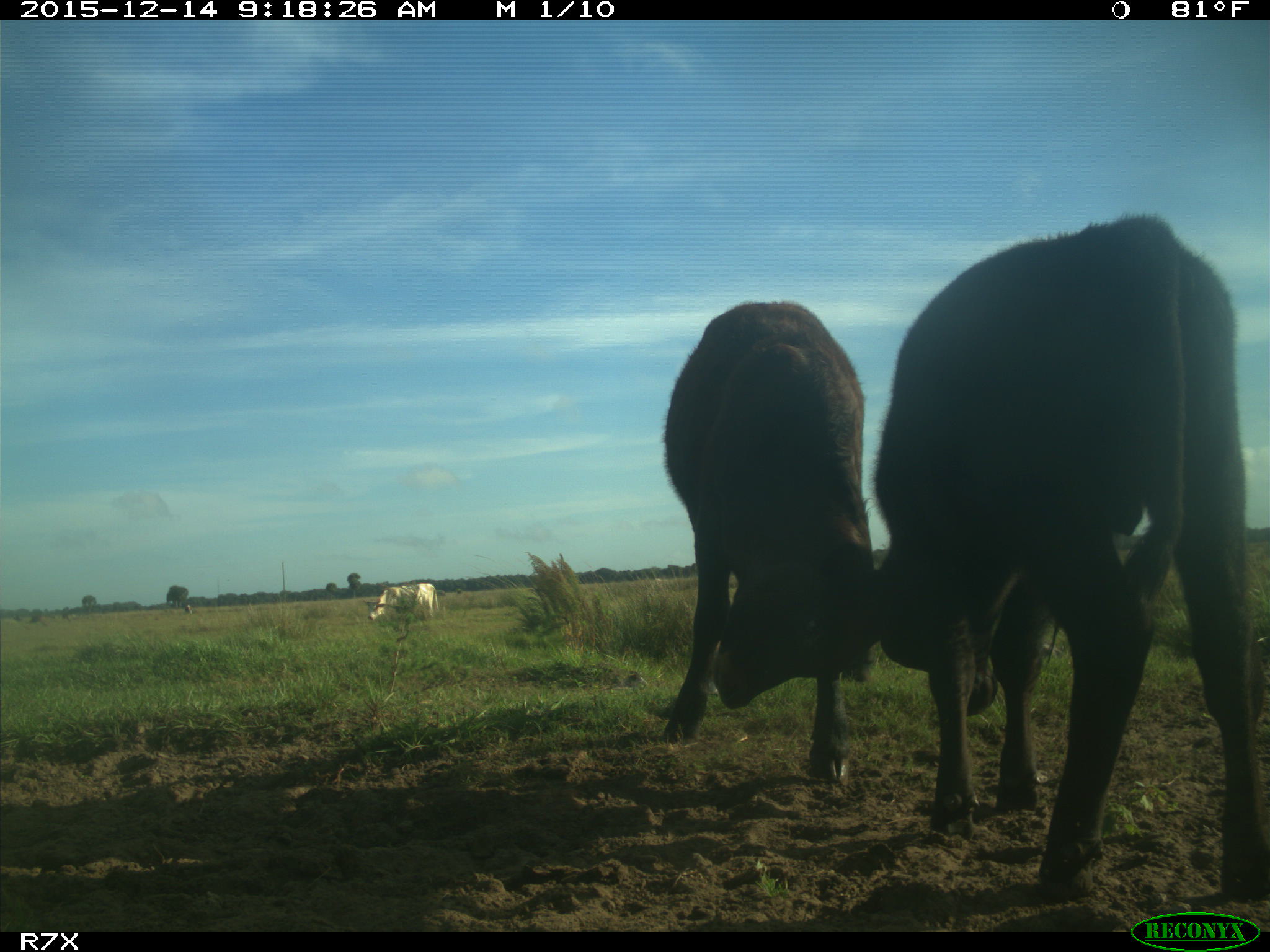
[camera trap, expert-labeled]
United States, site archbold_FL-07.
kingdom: Animalia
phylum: Chordata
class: Mammalia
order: Artiodactyla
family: Bovidae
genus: Bos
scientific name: Bos taurus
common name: domestic cow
Bos taurus (domestic cow).